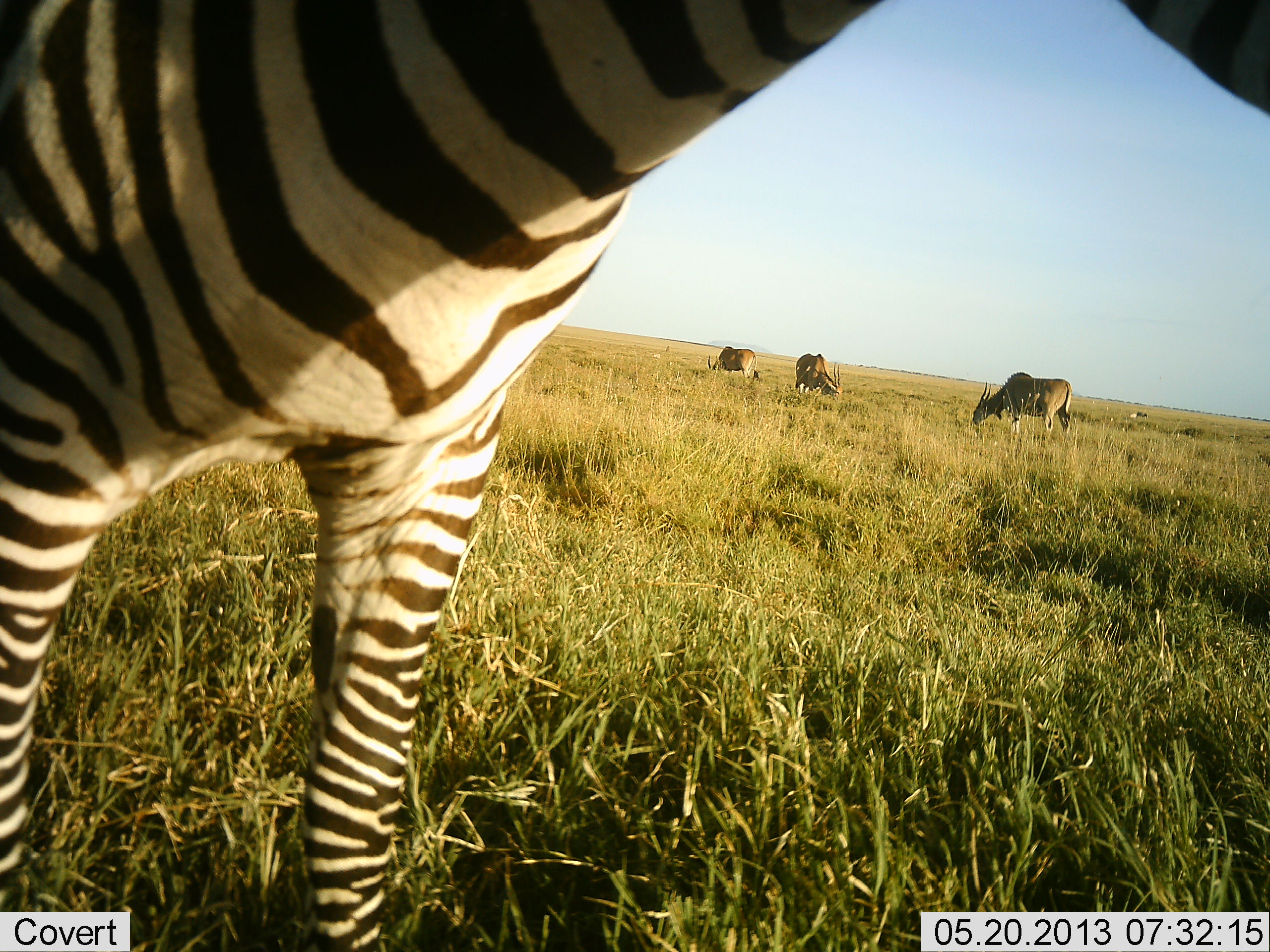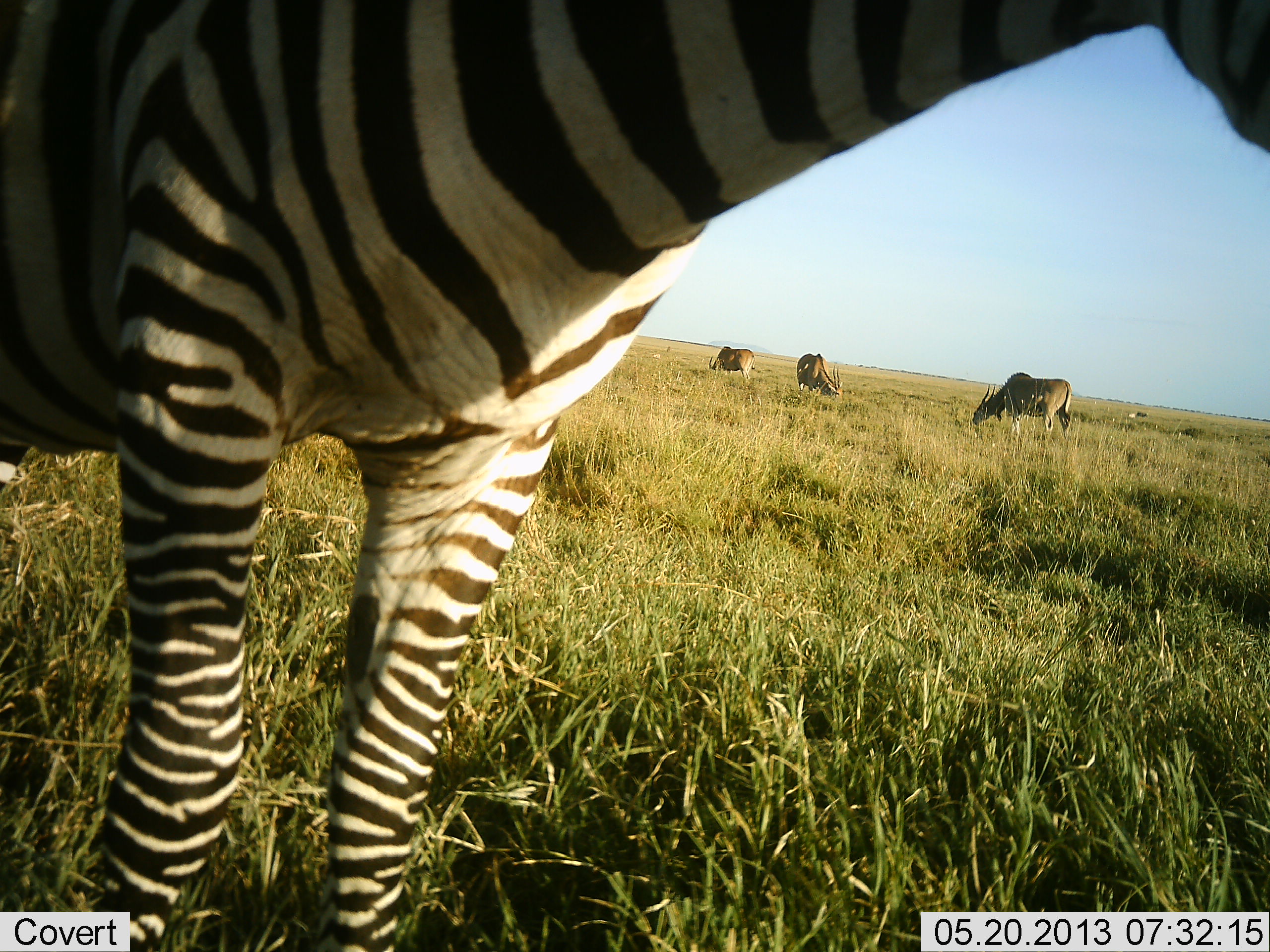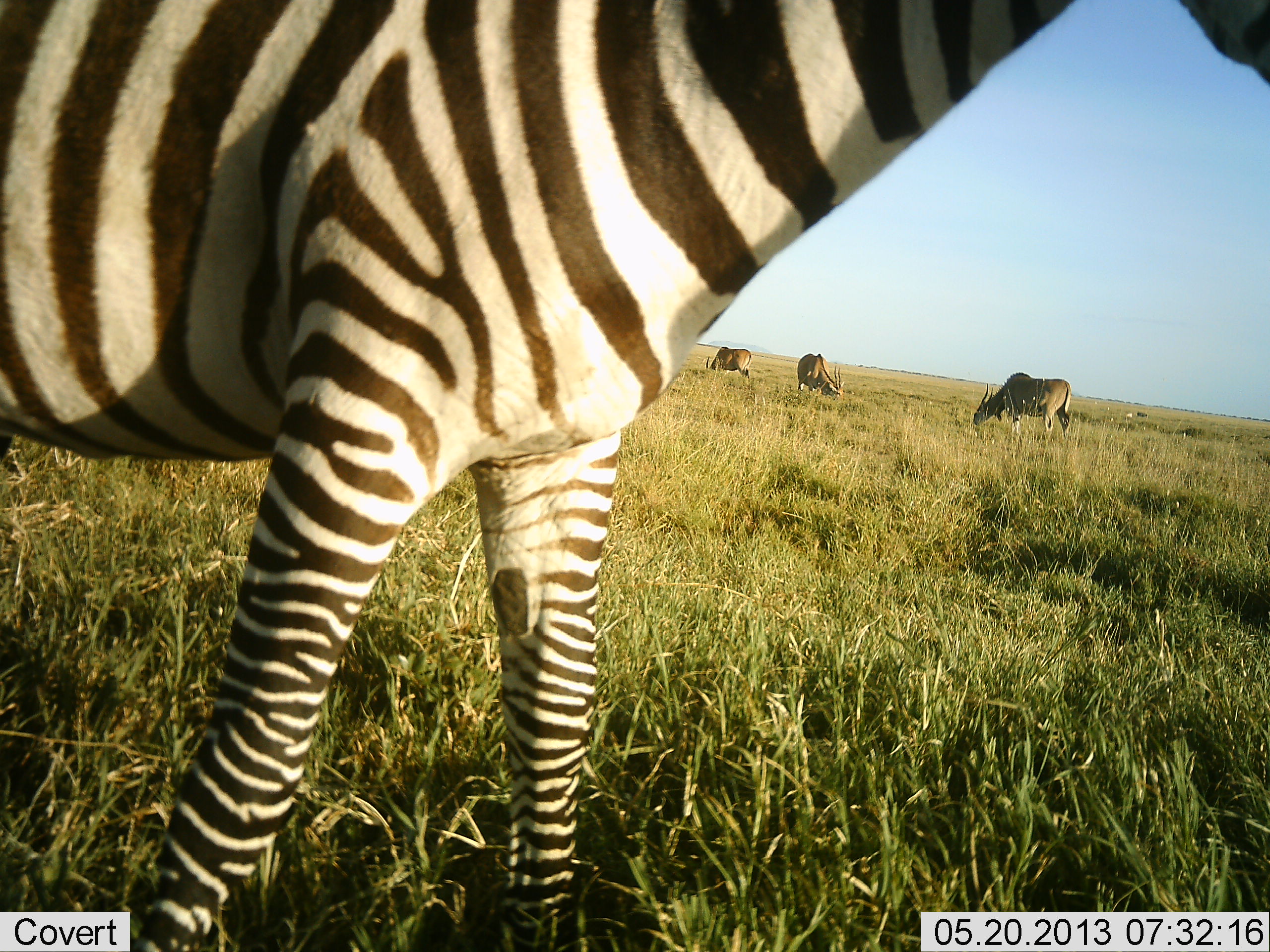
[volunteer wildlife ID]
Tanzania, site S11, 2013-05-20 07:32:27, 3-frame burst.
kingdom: Animalia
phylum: Chordata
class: Mammalia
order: Artiodactyla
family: Bovidae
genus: Tragelaphus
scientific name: Tragelaphus oryx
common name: eland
Eland (Tragelaphus oryx), count 3. Behavior (volunteer vote fractions): standing 9%, resting 0%, moving 0%, interacting 0%. Young present (vote fraction): 0%. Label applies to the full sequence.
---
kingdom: Animalia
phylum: Chordata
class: Mammalia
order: Perissodactyla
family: Equidae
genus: Equus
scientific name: Equus quagga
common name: plains zebra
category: zebra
Zebra (plains zebra) (Equus quagga), count 1. Behavior (volunteer vote fractions): standing 75%, resting 0%, moving 25%, interacting 0%. Young present (vote fraction): 0%. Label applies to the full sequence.